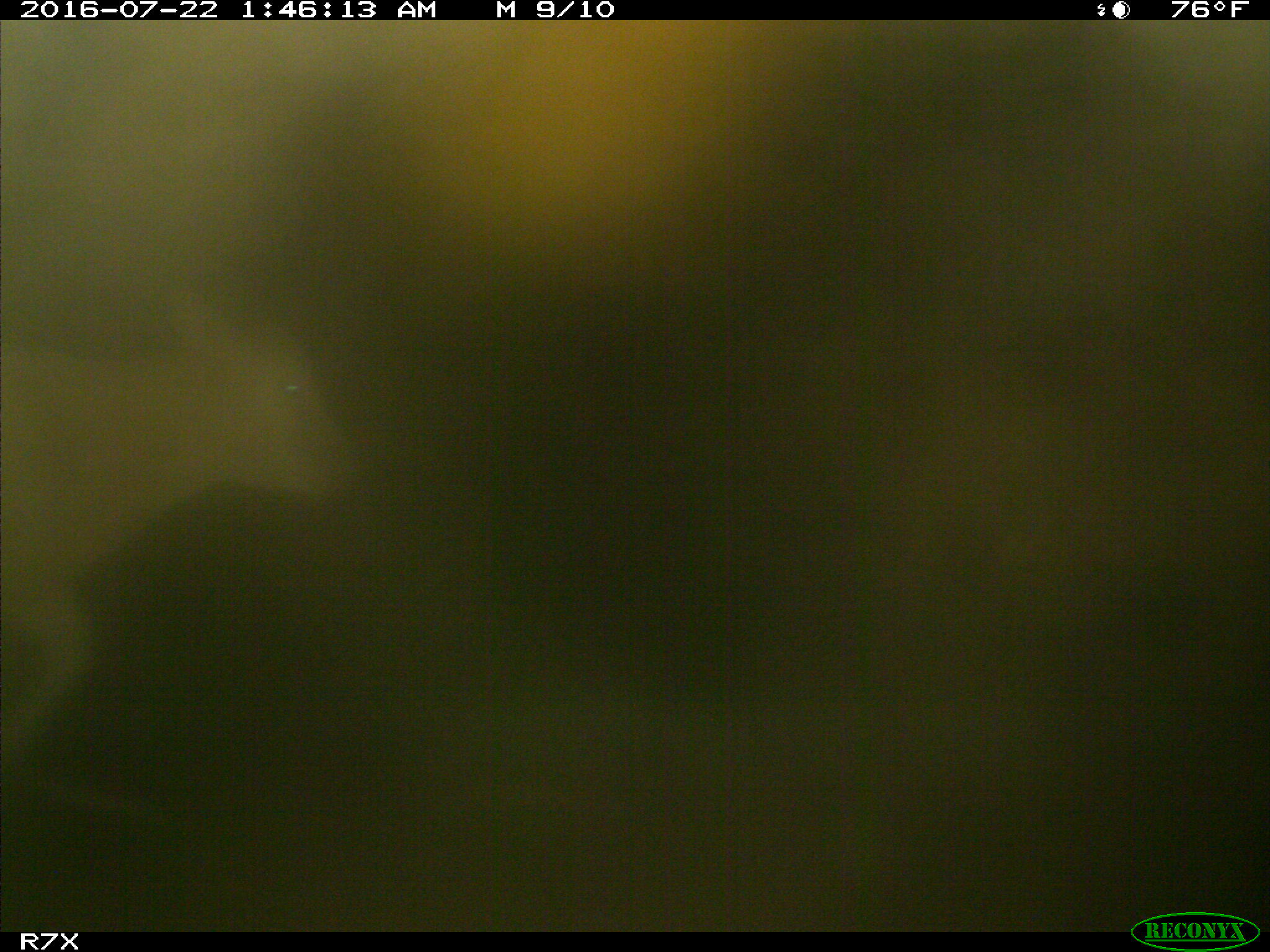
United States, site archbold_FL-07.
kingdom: Animalia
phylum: Chordata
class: Mammalia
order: Artiodactyla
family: Bovidae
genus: Bos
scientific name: Bos taurus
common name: domestic cow